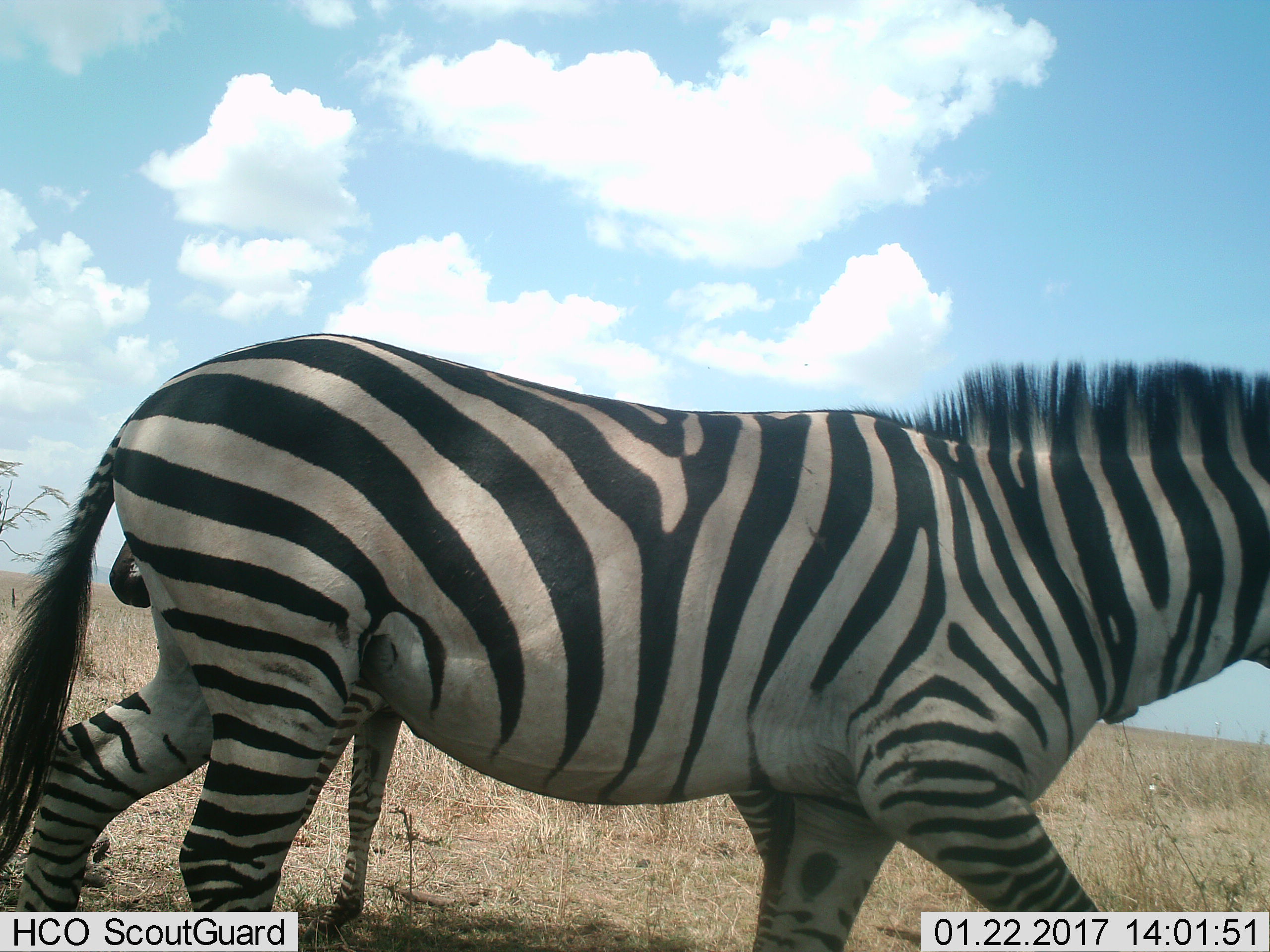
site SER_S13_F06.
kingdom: Animalia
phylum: Chordata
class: Mammalia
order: Perissodactyla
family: Equidae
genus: Equus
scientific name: Equus quagga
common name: plains zebra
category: zebraplains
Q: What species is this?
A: Zebraplains (plains zebra) (Equus quagga).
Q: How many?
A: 2.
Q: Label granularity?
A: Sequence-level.